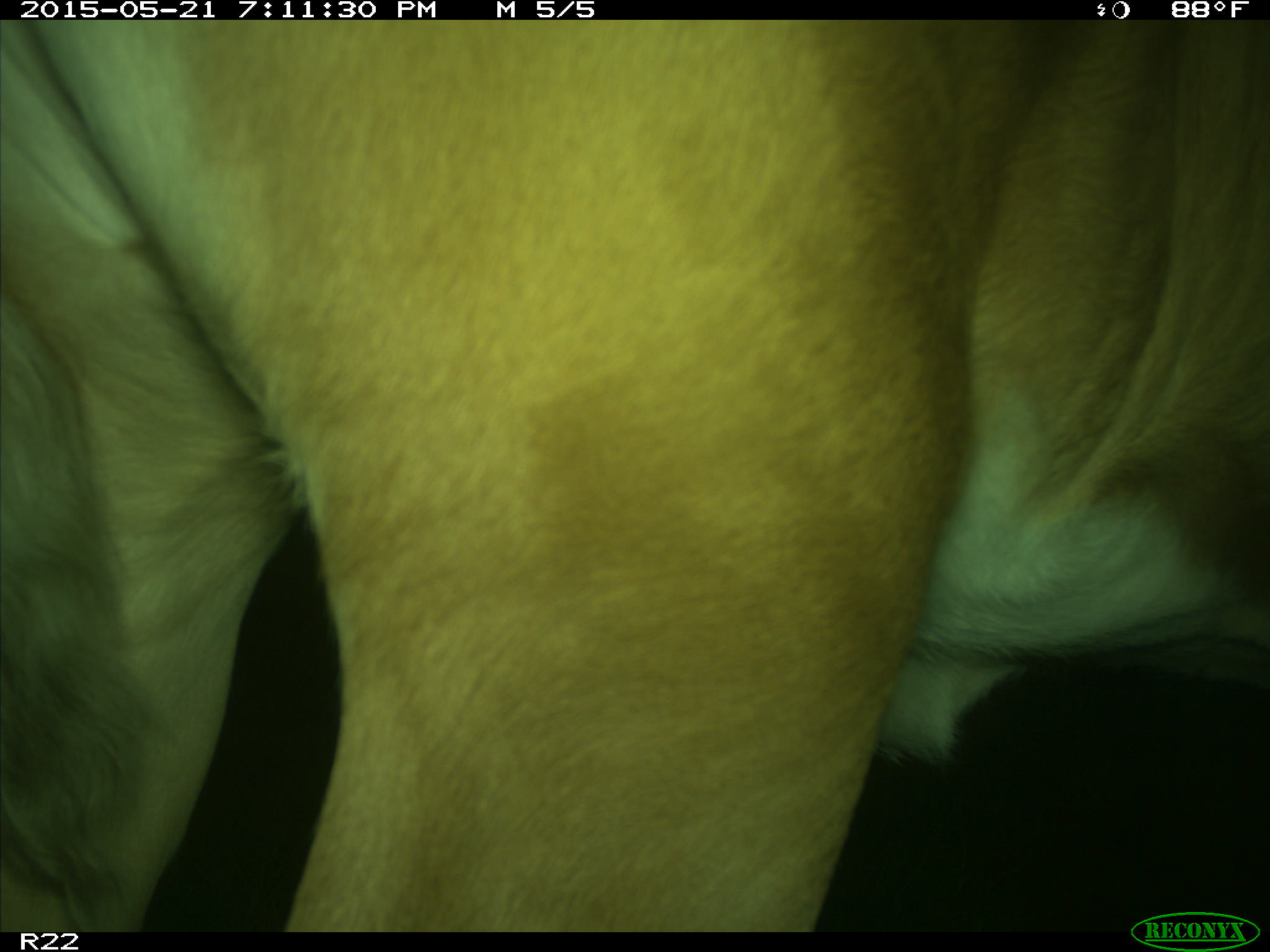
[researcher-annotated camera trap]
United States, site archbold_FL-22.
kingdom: Animalia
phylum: Chordata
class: Mammalia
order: Artiodactyla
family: Bovidae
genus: Bos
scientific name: Bos taurus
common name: domestic cow